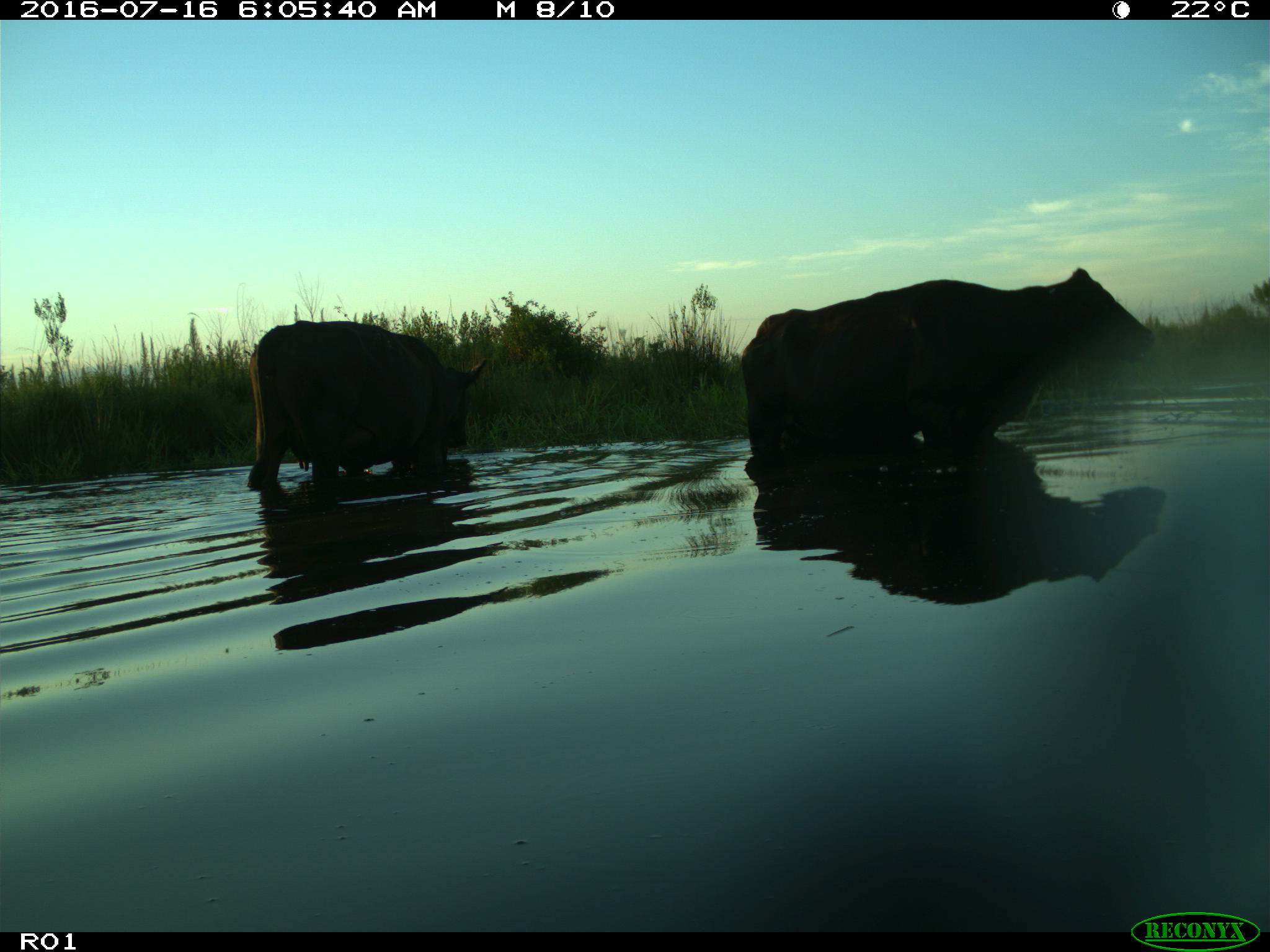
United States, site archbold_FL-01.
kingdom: Animalia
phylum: Chordata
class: Mammalia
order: Artiodactyla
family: Bovidae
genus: Bos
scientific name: Bos taurus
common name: domestic cow